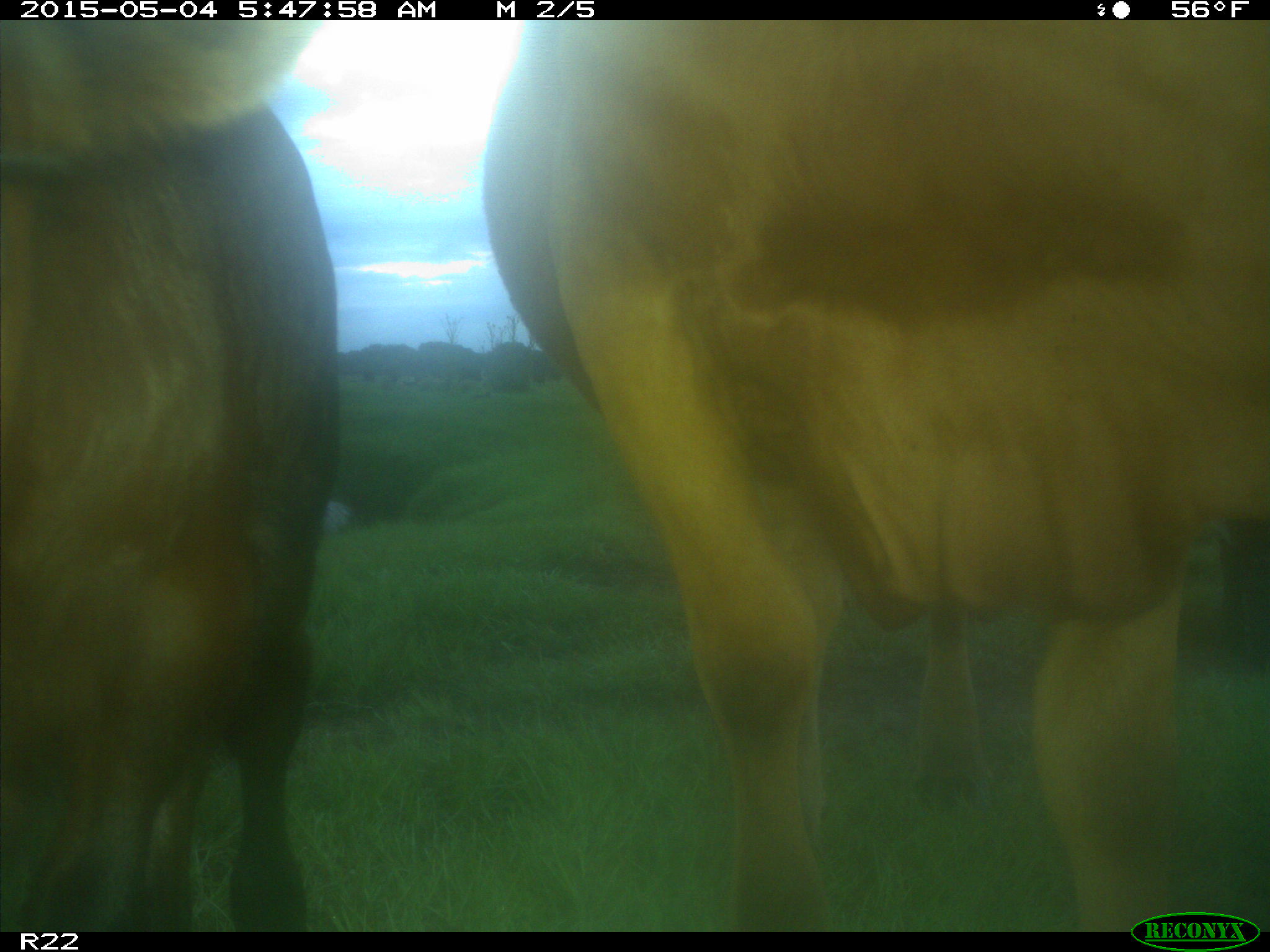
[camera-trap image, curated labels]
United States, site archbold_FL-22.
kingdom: Animalia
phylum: Chordata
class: Mammalia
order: Artiodactyla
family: Bovidae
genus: Bos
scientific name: Bos taurus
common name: domestic cow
Bos taurus (domestic cow).